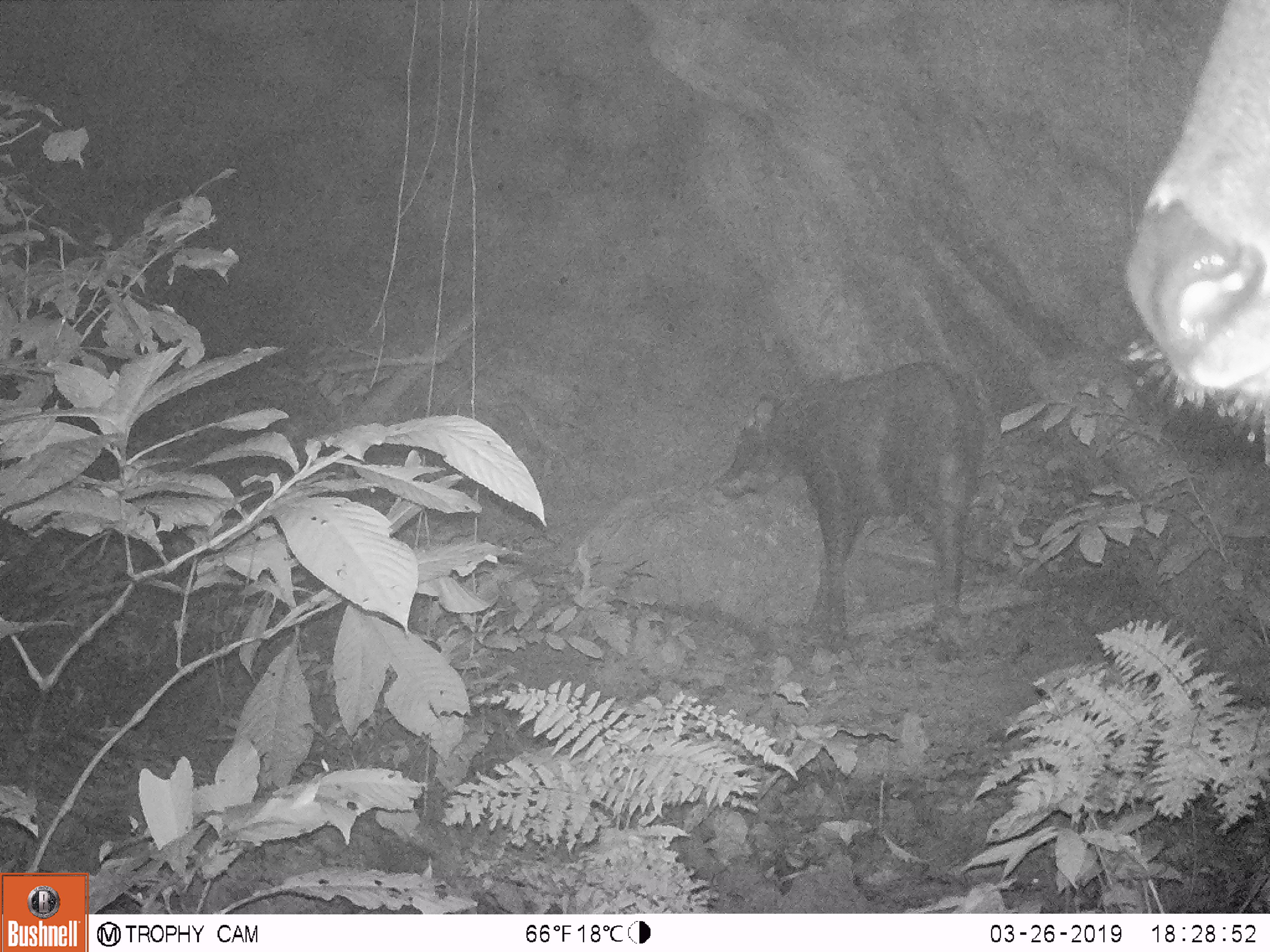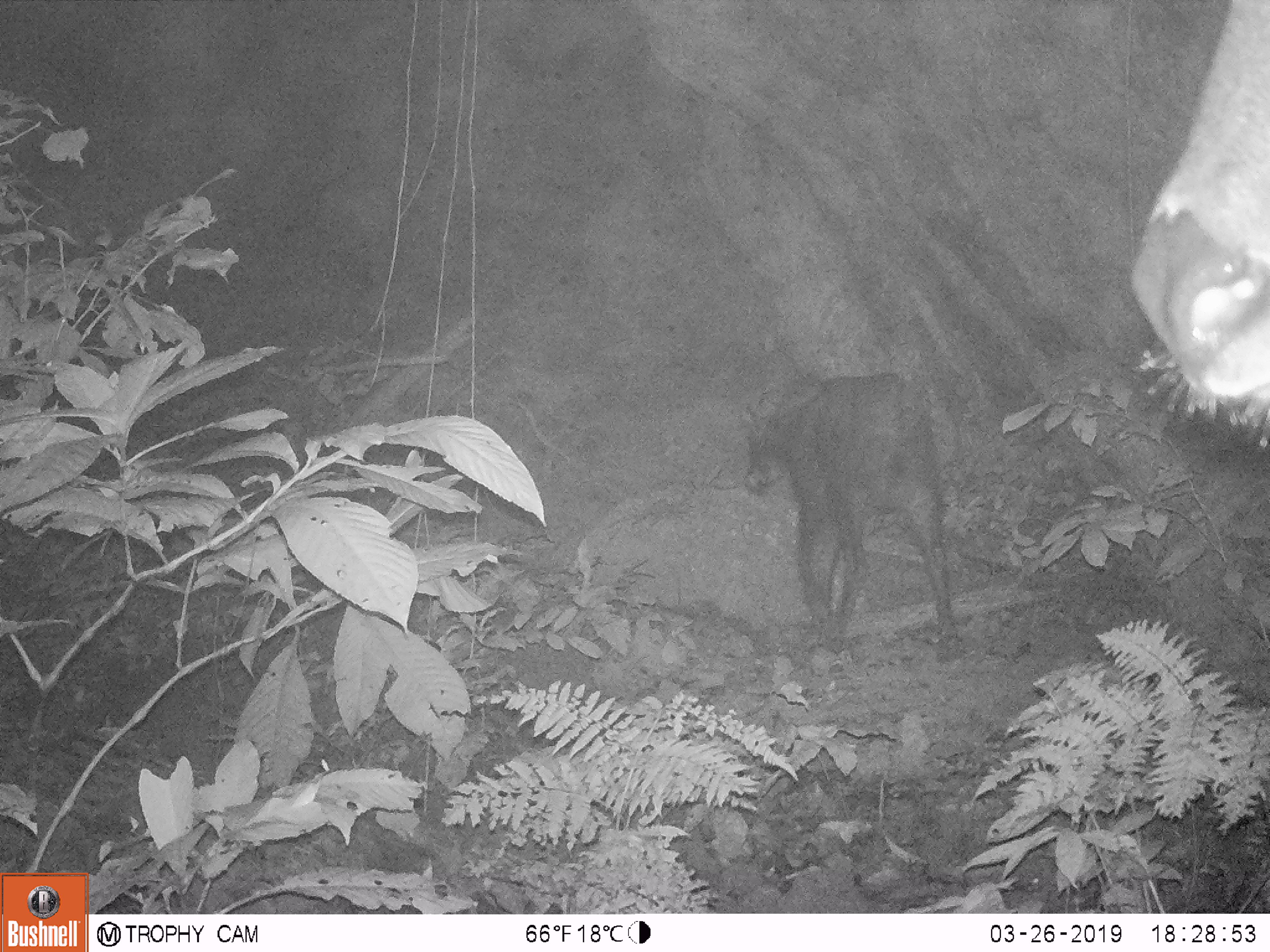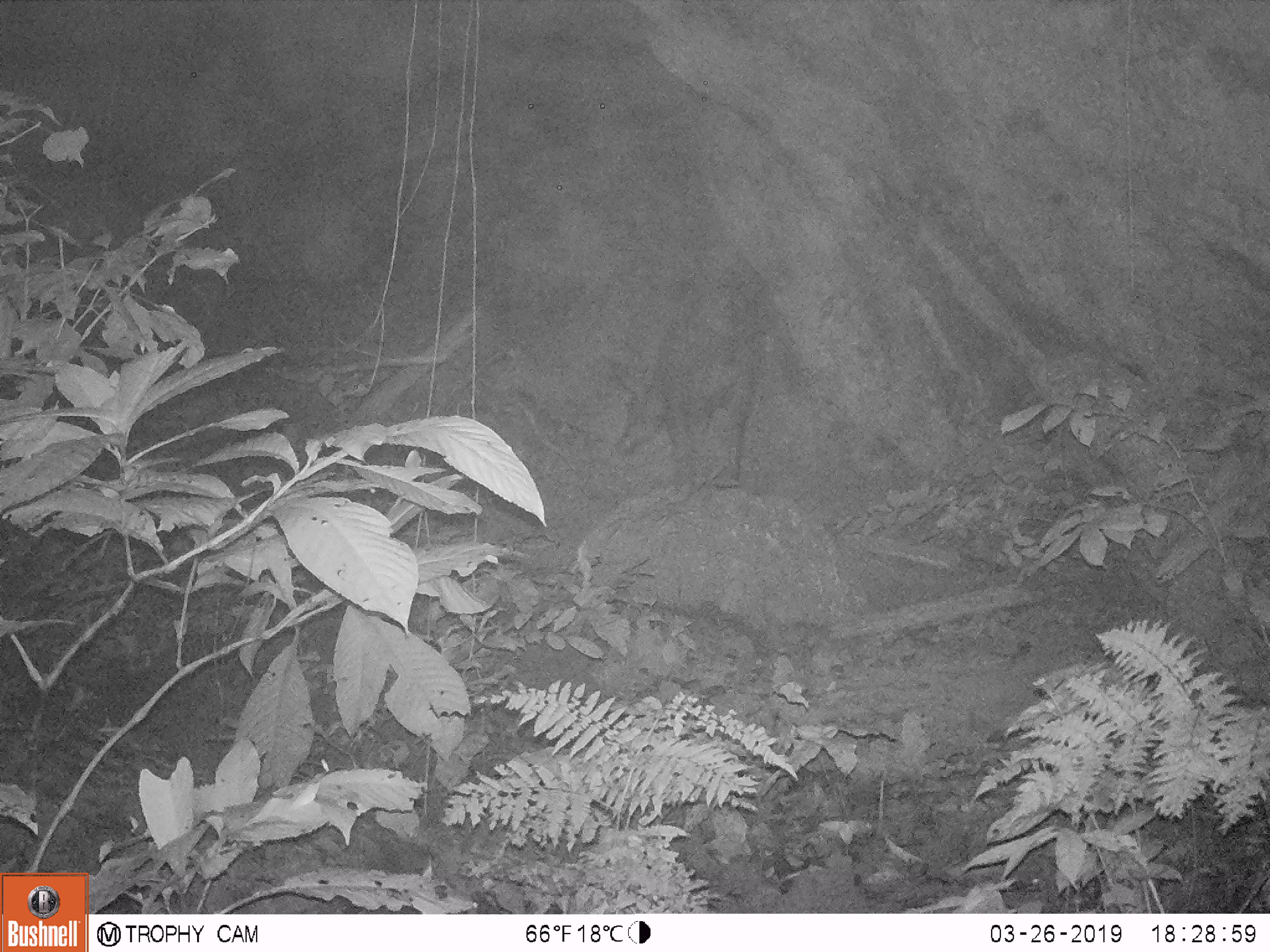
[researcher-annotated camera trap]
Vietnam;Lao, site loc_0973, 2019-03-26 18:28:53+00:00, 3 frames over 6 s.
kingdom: Animalia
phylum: Chordata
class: Mammalia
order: Artiodactyla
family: Bovidae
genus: Capricornis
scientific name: Capricornis sumatraensis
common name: chinese serow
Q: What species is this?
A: Chinese serow (Capricornis sumatraensis).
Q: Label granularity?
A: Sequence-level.